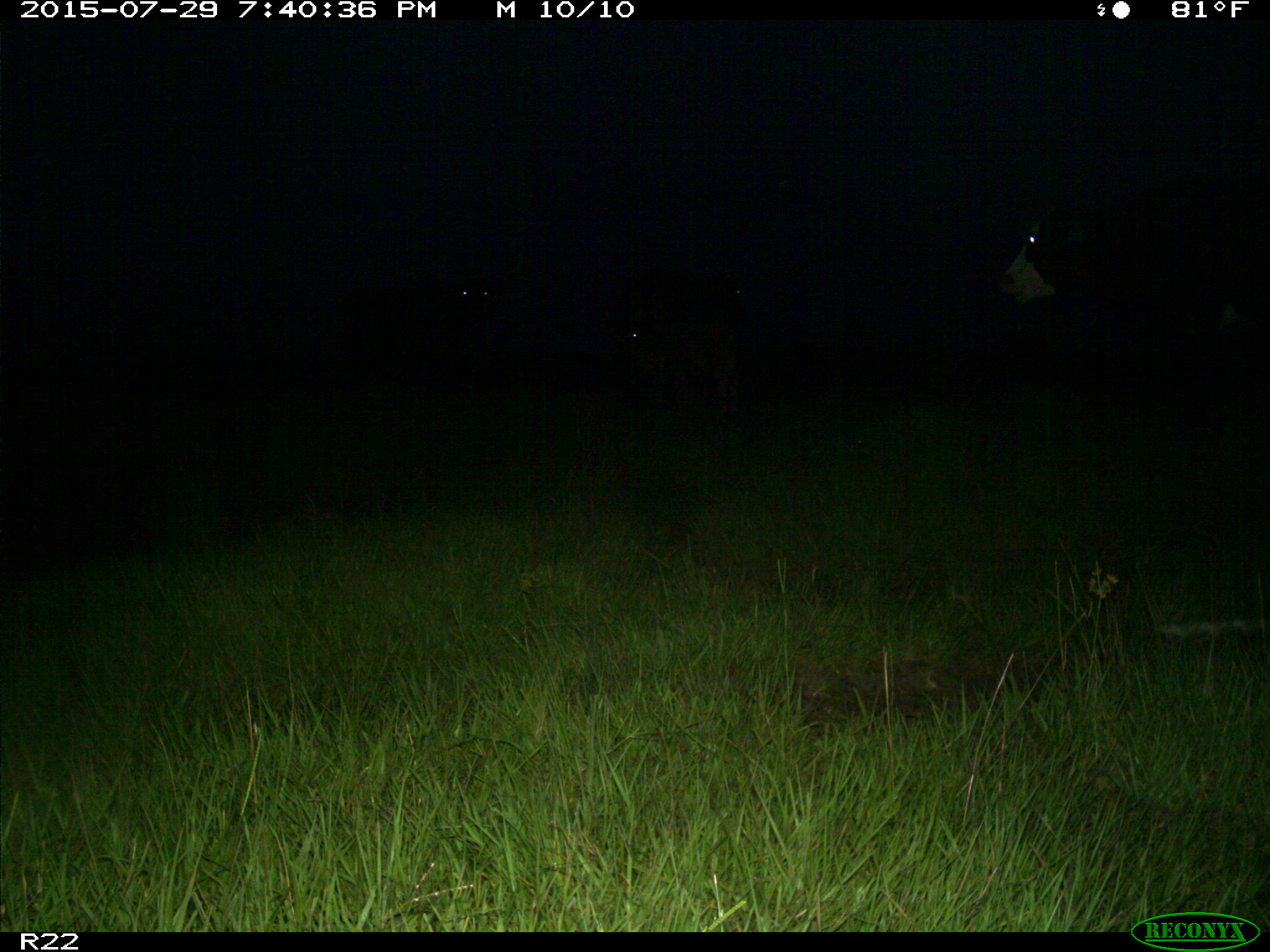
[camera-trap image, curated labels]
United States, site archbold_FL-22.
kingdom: Animalia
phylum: Chordata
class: Mammalia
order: Artiodactyla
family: Bovidae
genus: Bos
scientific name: Bos taurus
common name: domestic cow